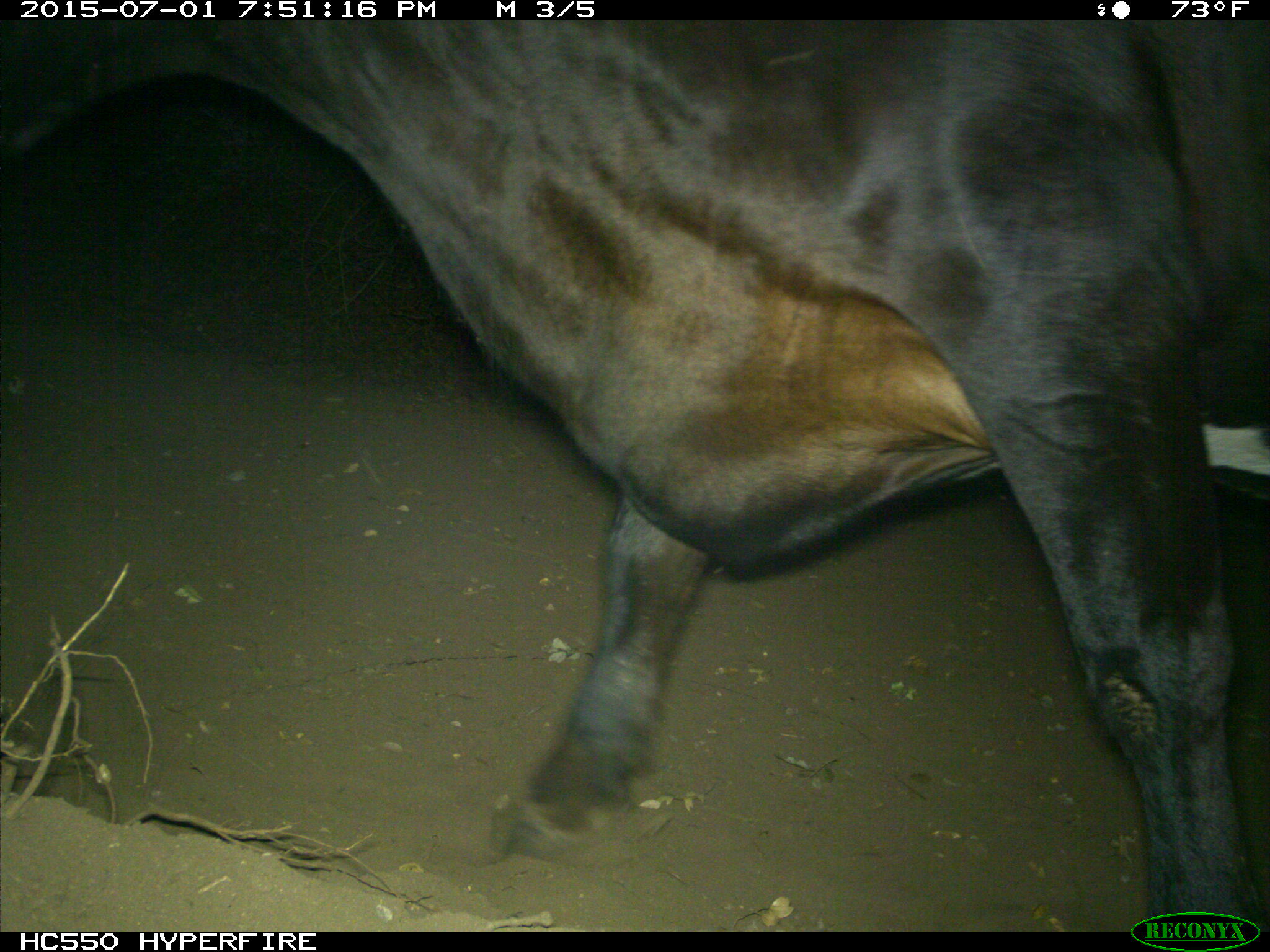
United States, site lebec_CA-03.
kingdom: Animalia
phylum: Chordata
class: Mammalia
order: Artiodactyla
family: Bovidae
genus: Bos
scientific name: Bos taurus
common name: domestic cow